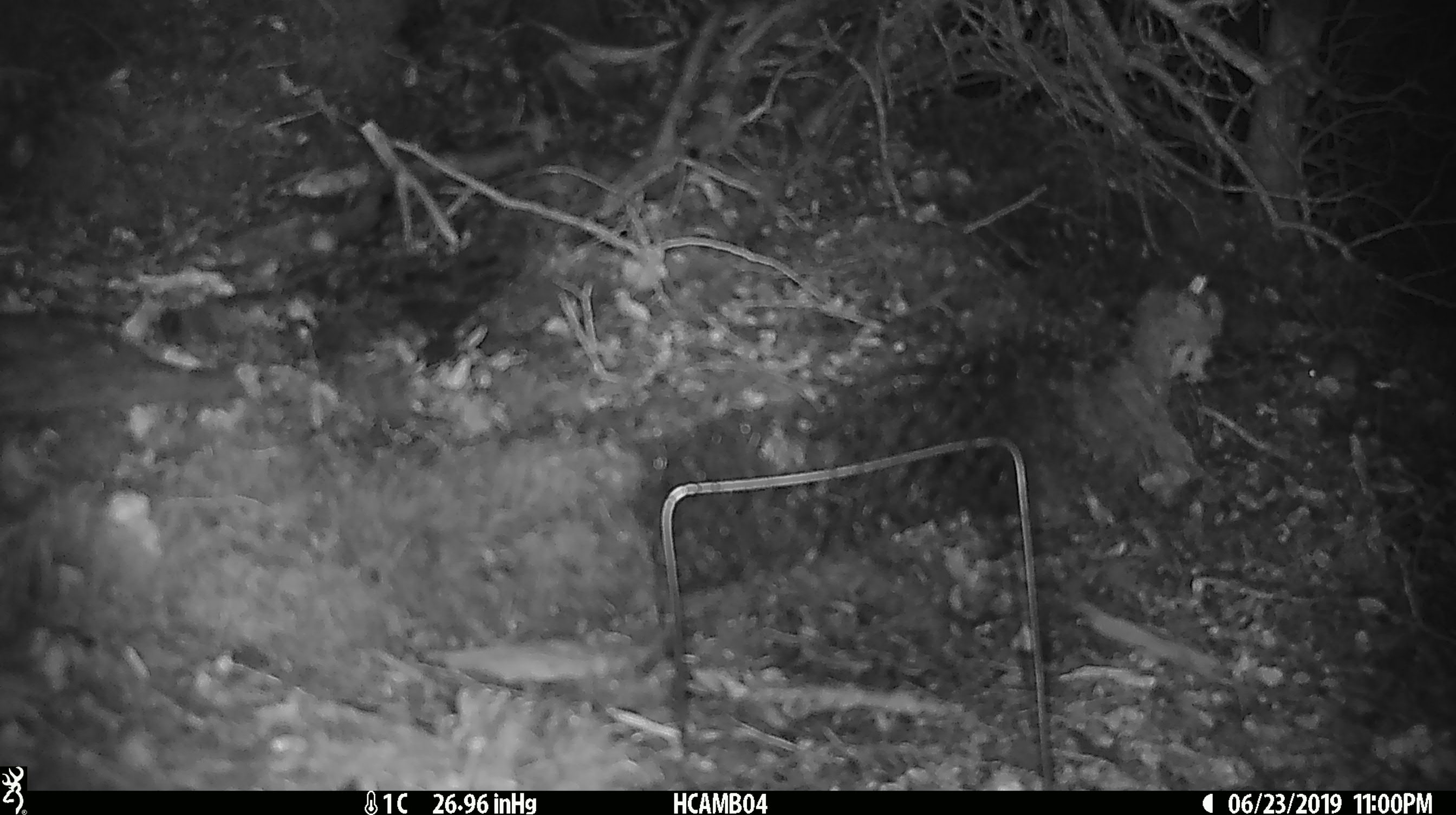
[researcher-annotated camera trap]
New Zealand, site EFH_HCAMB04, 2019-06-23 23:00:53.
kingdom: Animalia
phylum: Chordata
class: Mammalia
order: Rodentia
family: Muridae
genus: Mus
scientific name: Mus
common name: mouse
Mouse (Mus).